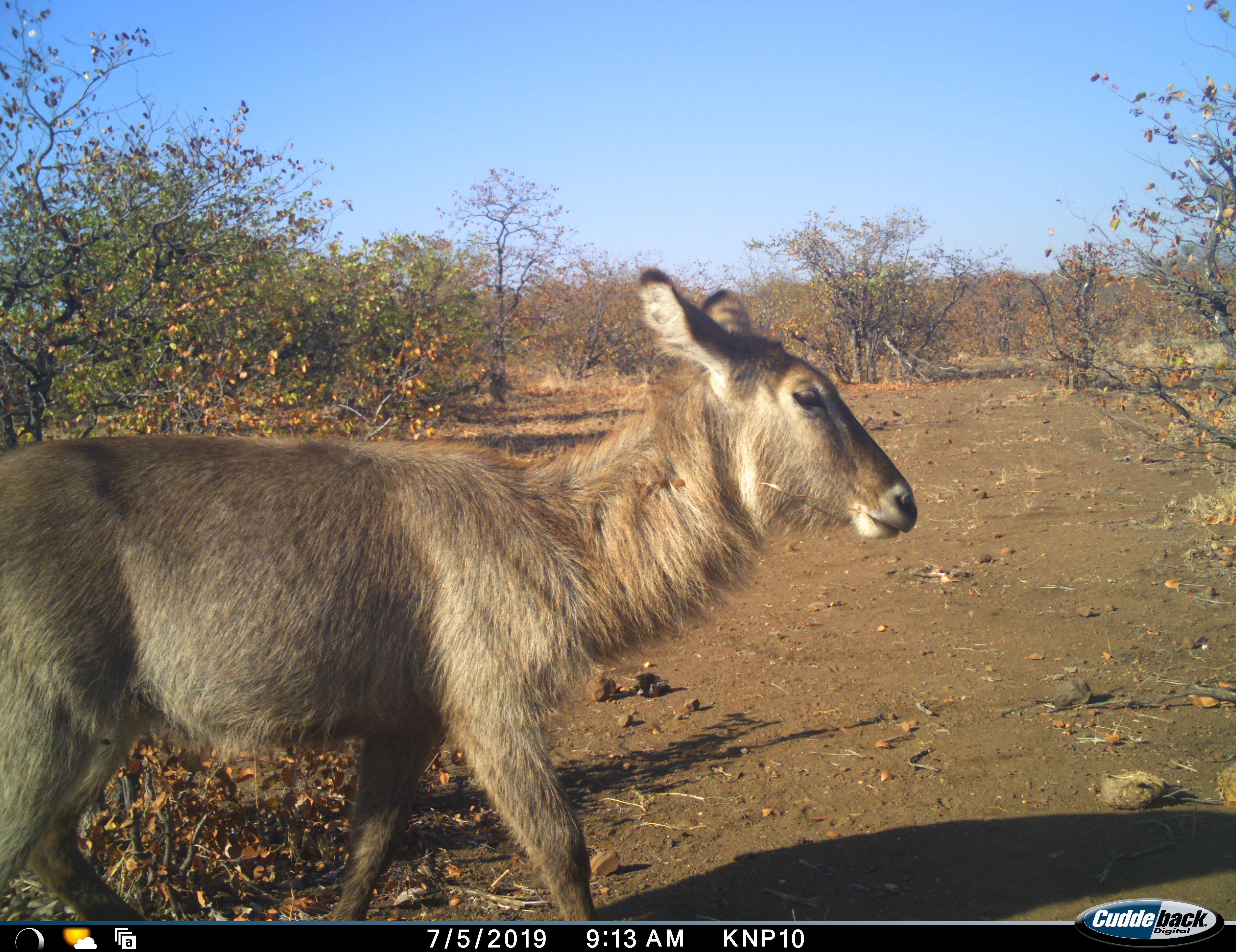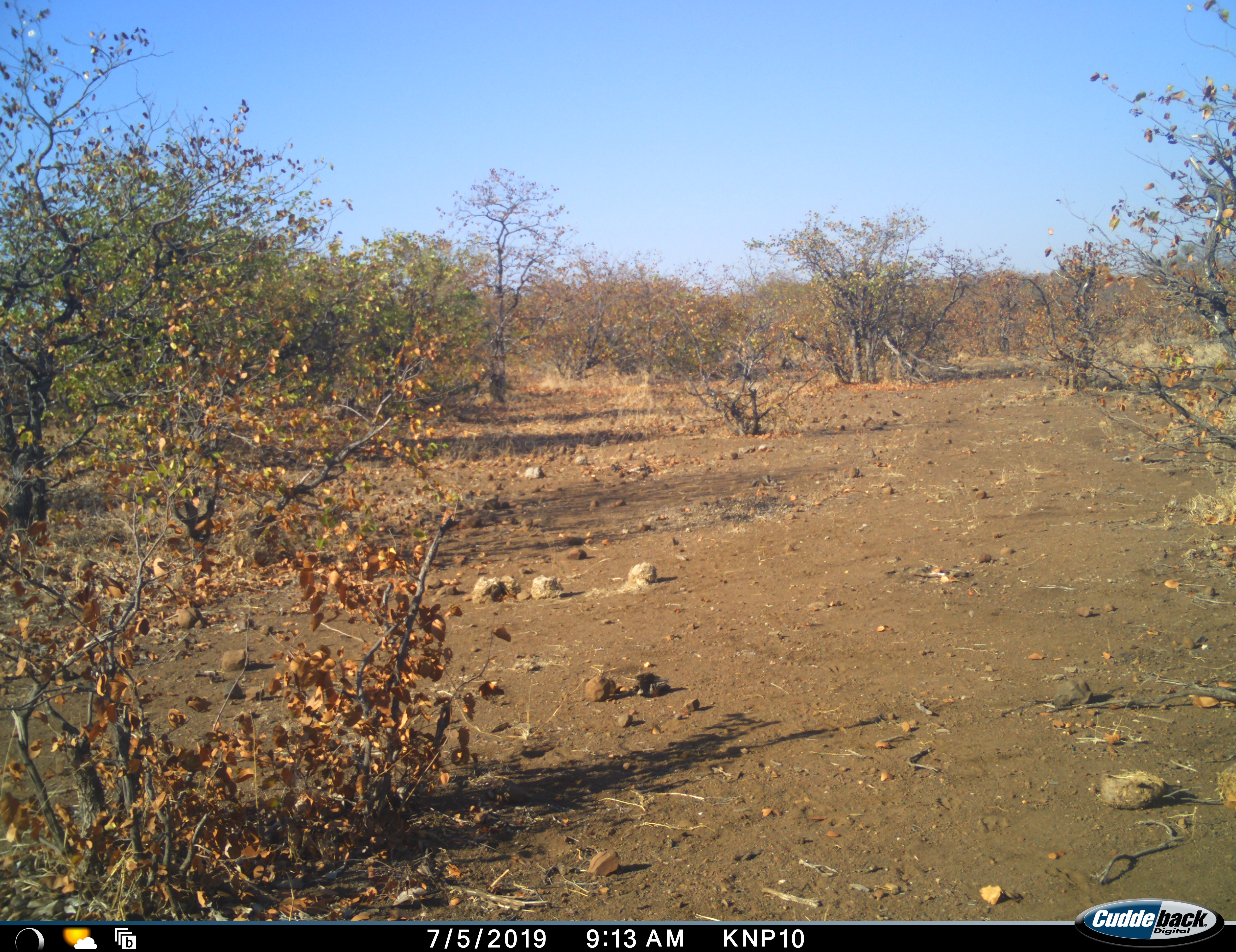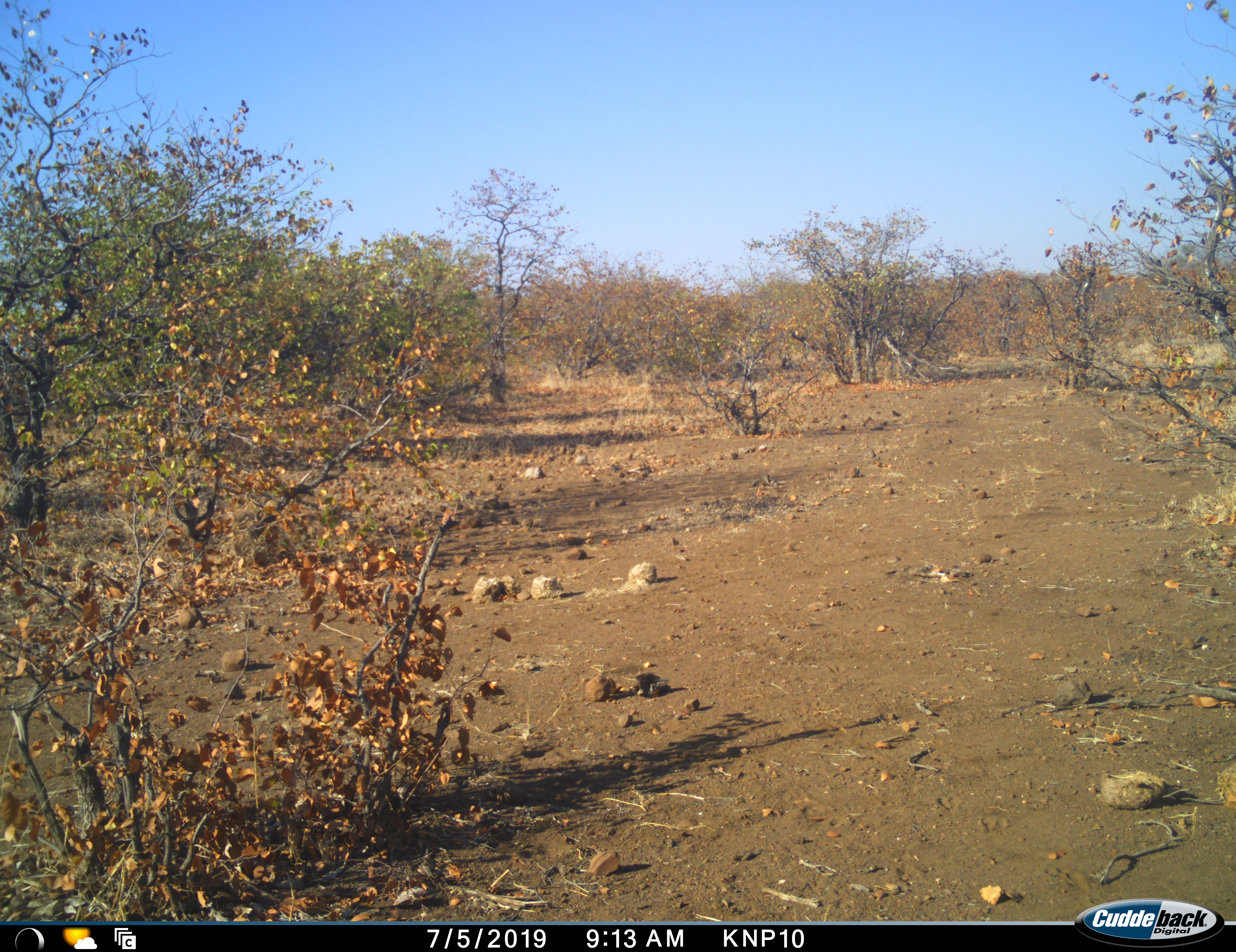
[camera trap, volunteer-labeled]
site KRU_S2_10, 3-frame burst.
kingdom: Animalia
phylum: Chordata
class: Mammalia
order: Artiodactyla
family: Bovidae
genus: Kobus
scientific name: Kobus ellipsiprymnus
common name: waterbuck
Waterbuck (Kobus ellipsiprymnus), count 1. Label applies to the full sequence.